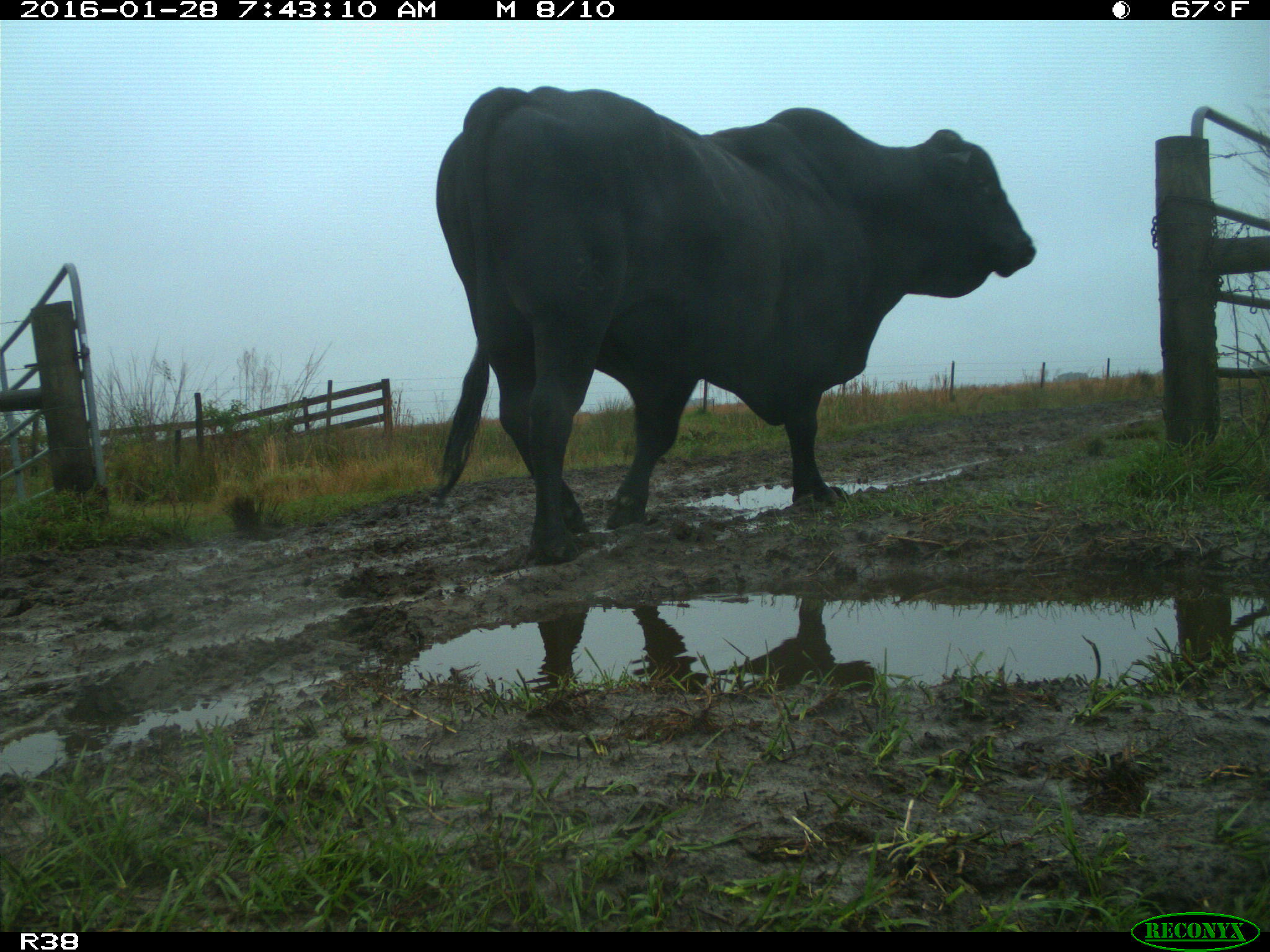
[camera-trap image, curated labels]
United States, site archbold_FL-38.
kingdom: Animalia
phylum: Chordata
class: Mammalia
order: Artiodactyla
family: Bovidae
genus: Bos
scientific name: Bos taurus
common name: domestic cow